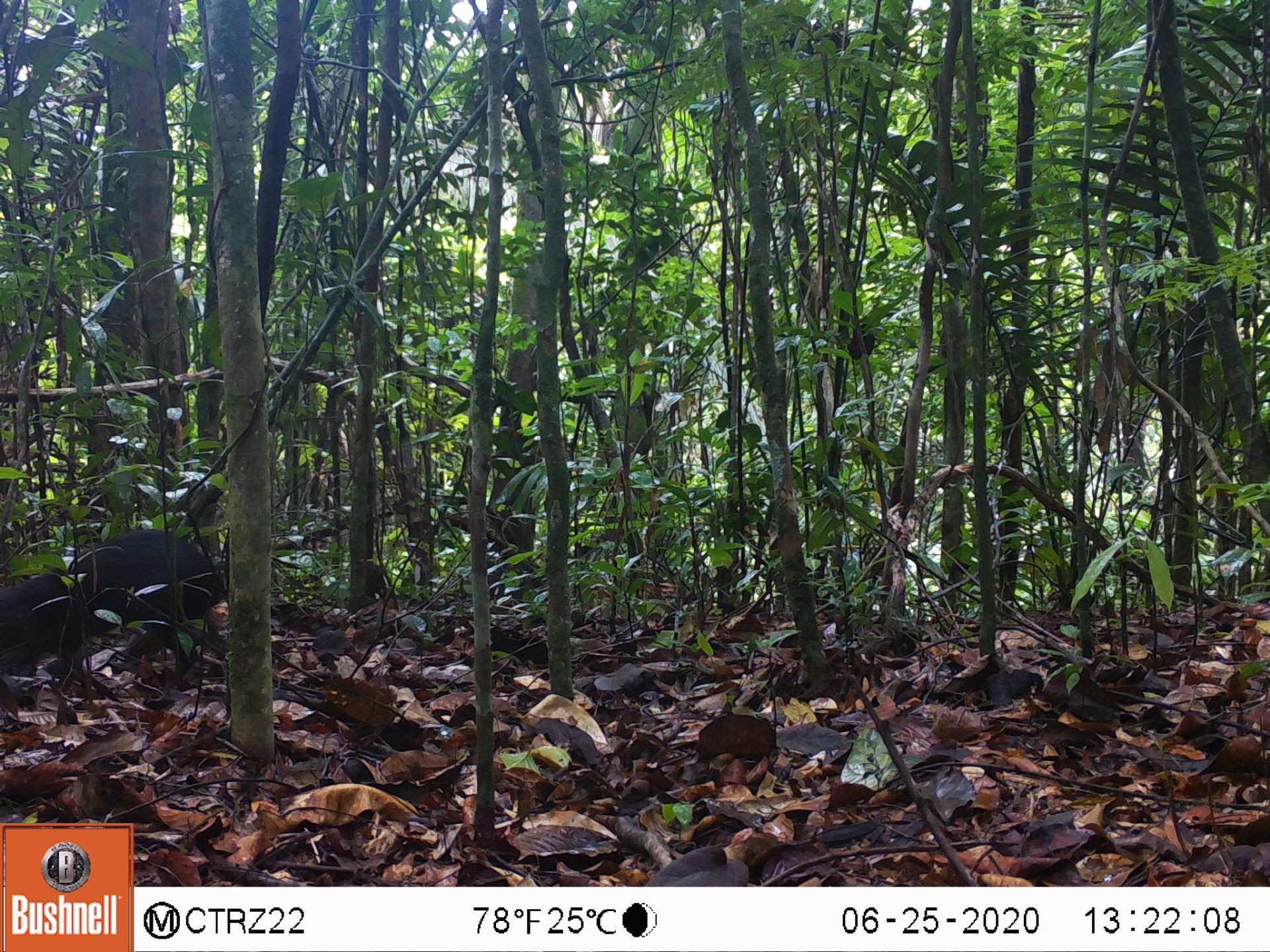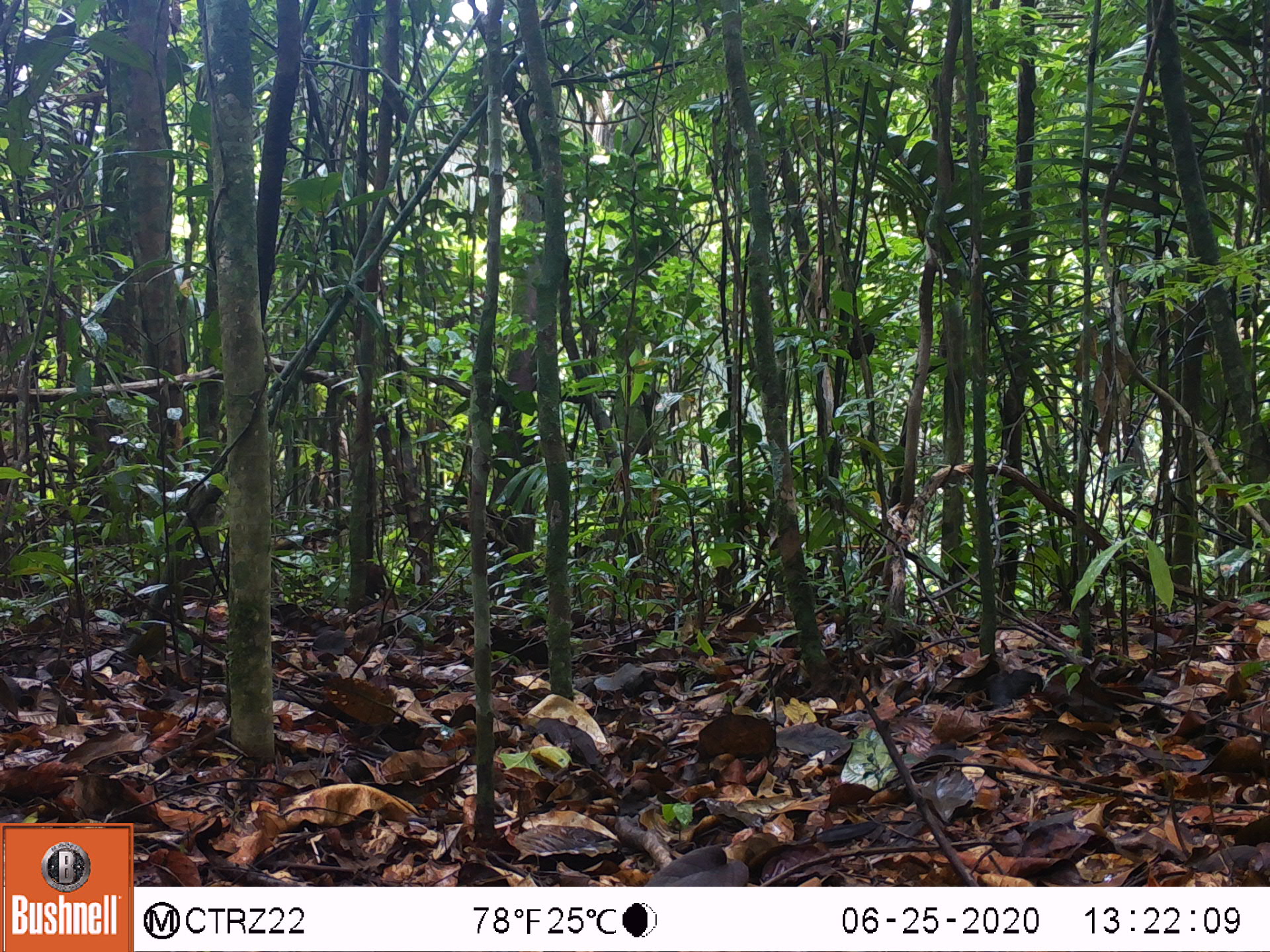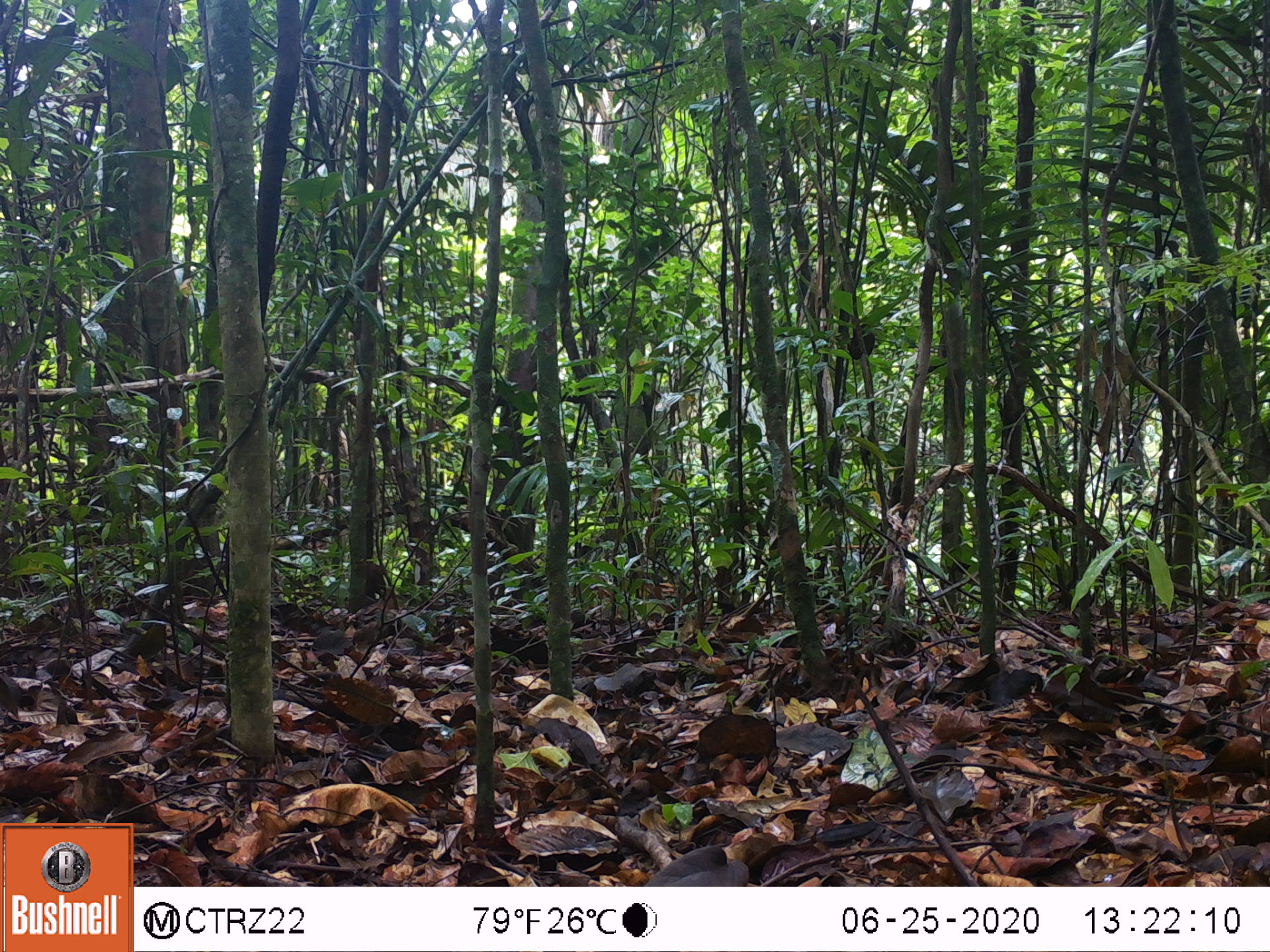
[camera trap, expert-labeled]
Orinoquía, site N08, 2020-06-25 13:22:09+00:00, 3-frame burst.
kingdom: Animalia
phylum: Chordata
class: Mammalia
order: Rodentia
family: Dasyproctidae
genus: Dasyprocta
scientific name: Dasyprocta fuliginosa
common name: black agouti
Black agouti (Dasyprocta fuliginosa).